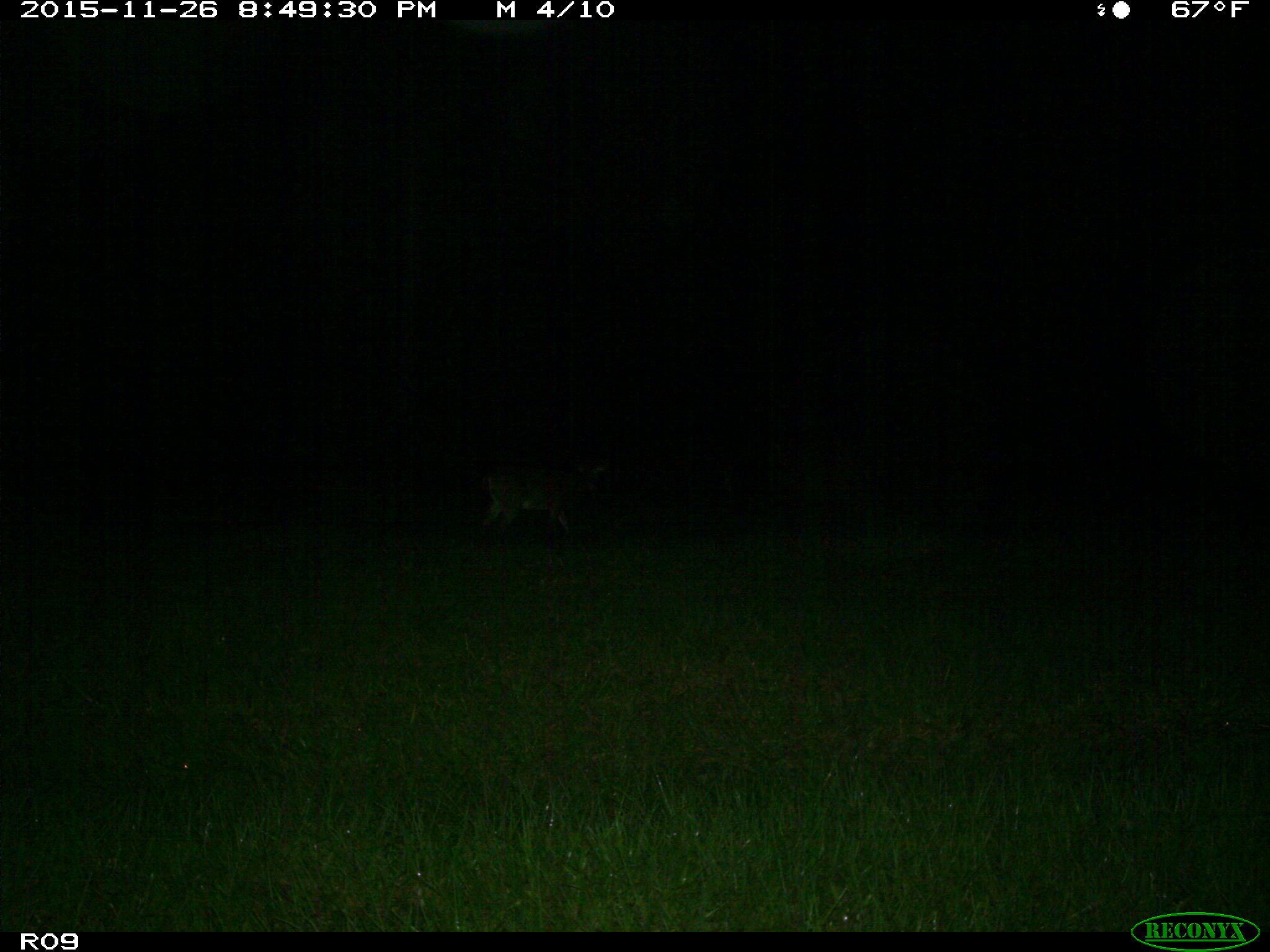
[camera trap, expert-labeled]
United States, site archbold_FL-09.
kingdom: Animalia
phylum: Chordata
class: Mammalia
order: Artiodactyla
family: Cervidae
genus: Odocoileus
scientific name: Odocoileus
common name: deer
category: unidentified deer